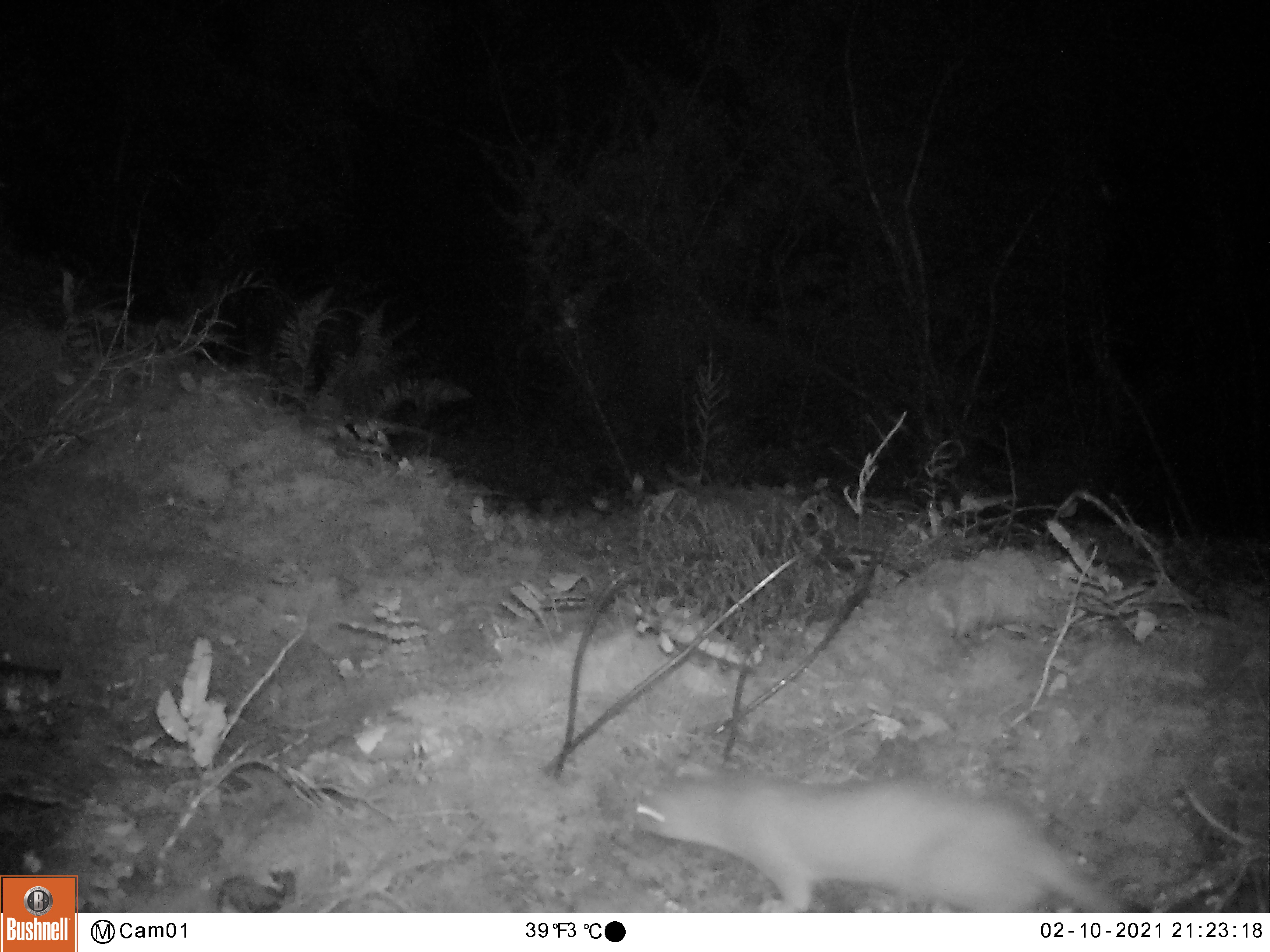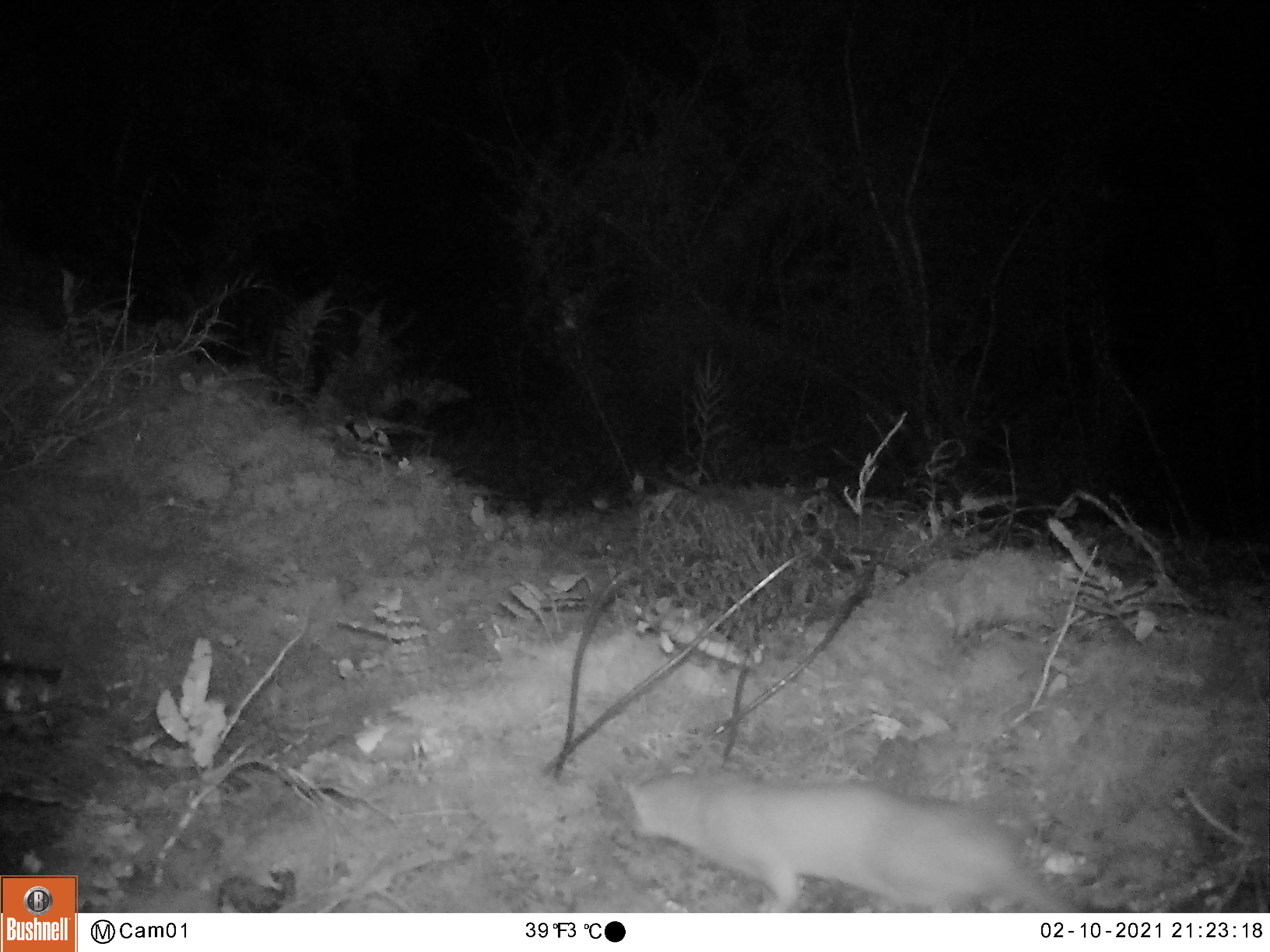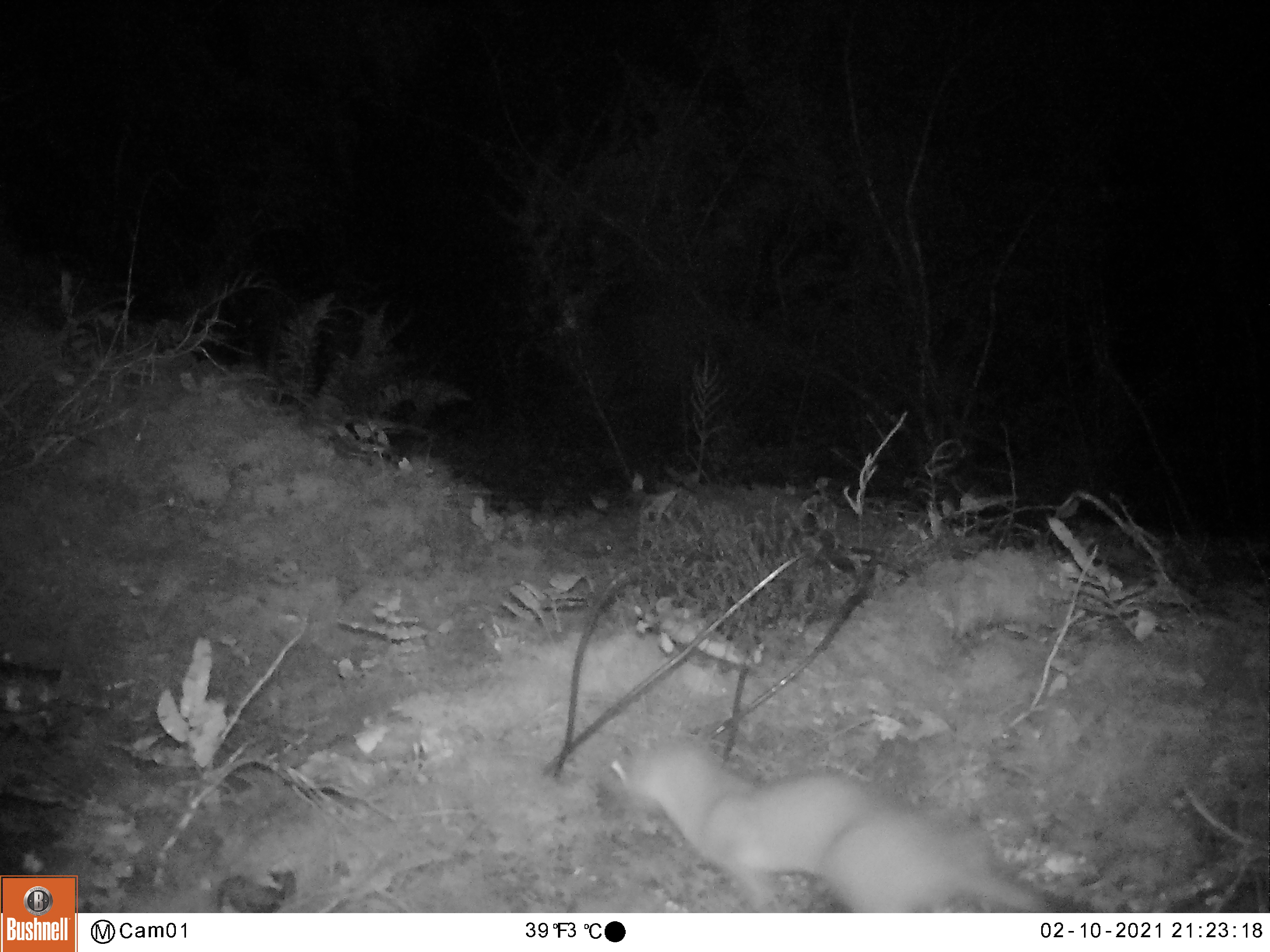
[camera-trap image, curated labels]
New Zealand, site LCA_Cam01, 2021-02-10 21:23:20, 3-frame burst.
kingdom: Animalia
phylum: Chordata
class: Mammalia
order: Carnivora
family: Mustelidae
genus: Mustela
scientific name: Mustela erminea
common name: stoat